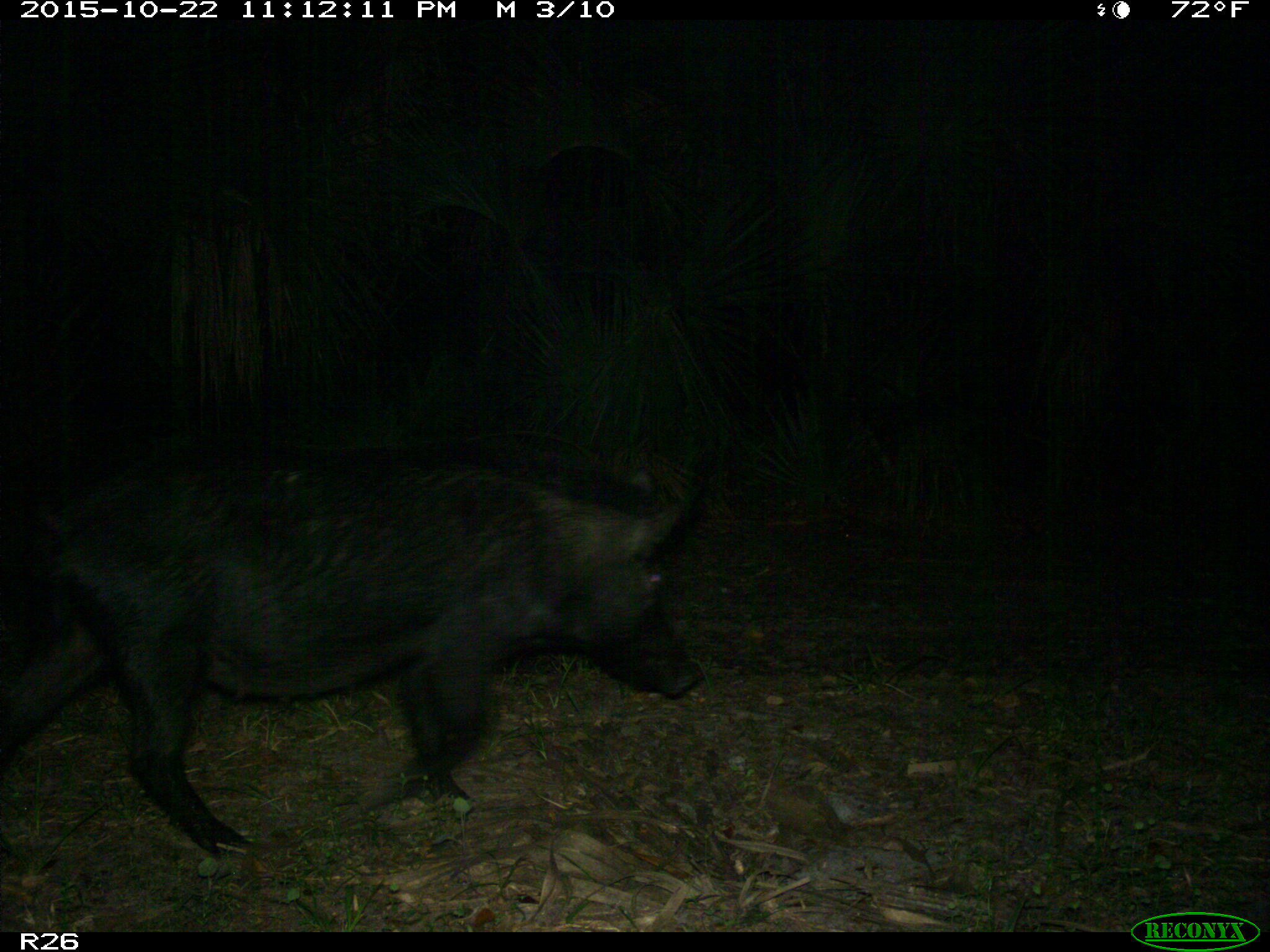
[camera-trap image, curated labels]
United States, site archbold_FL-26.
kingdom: Animalia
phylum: Chordata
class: Mammalia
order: Artiodactyla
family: Suidae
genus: Sus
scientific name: Sus scrofa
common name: wild boar